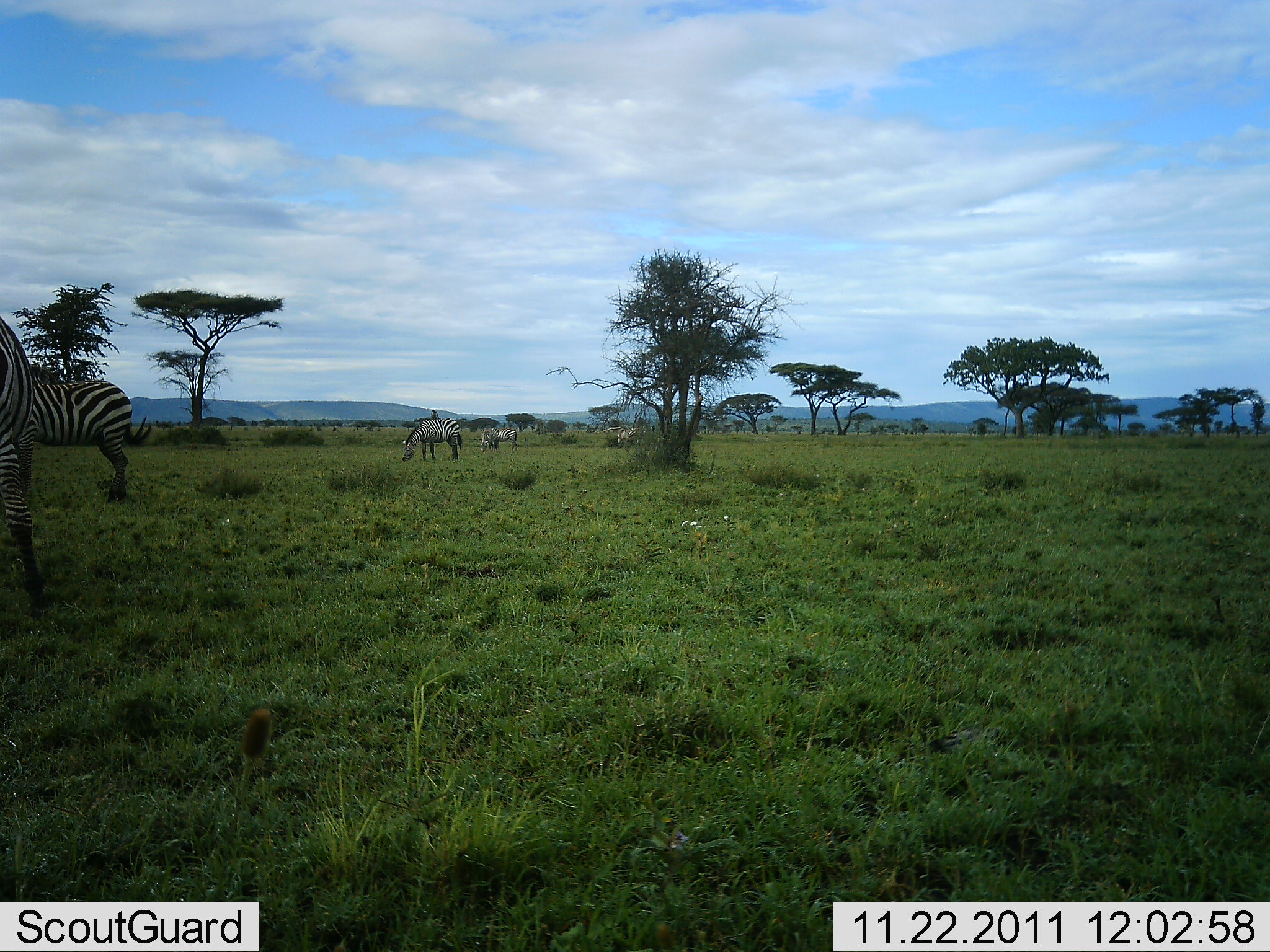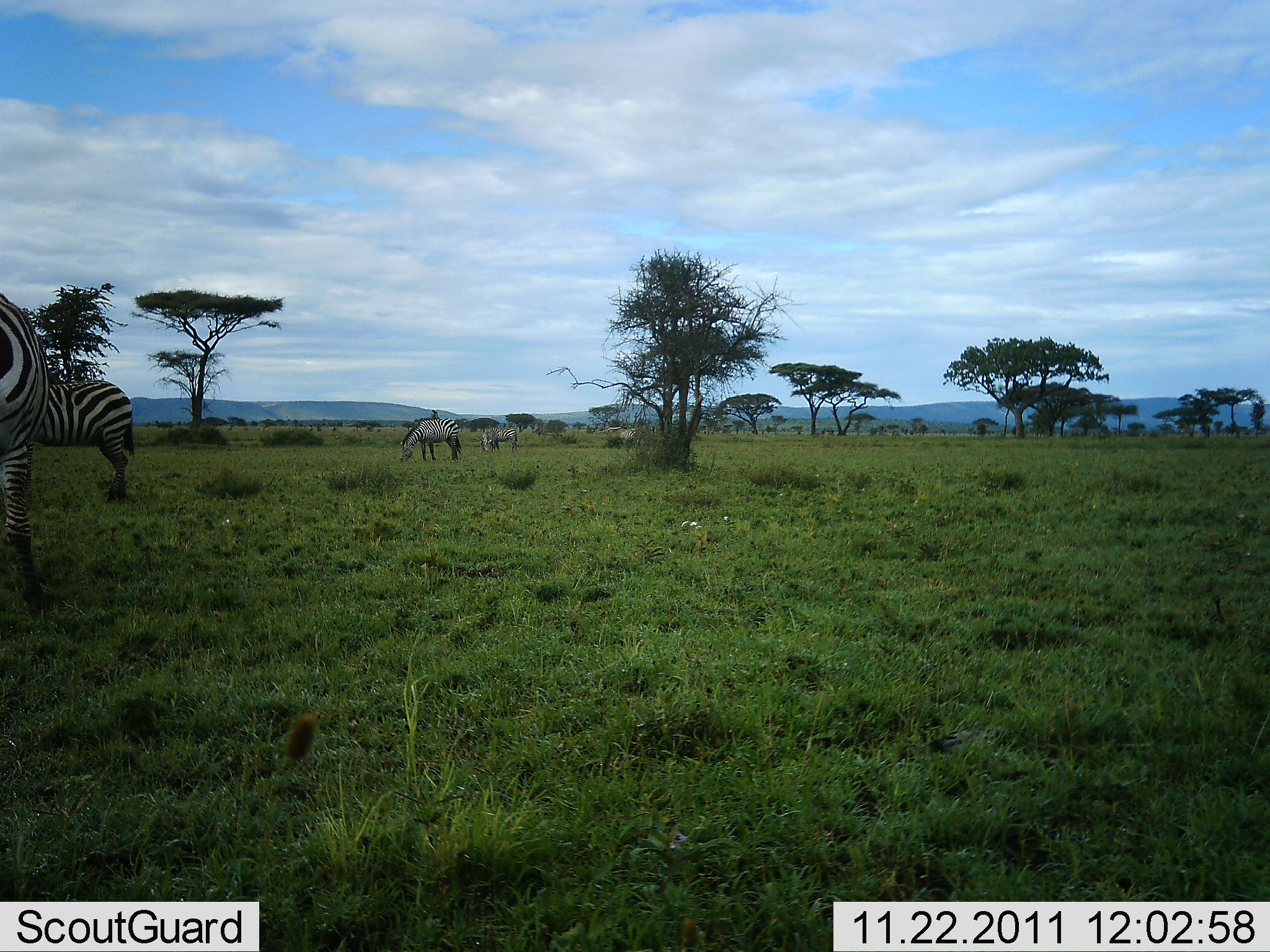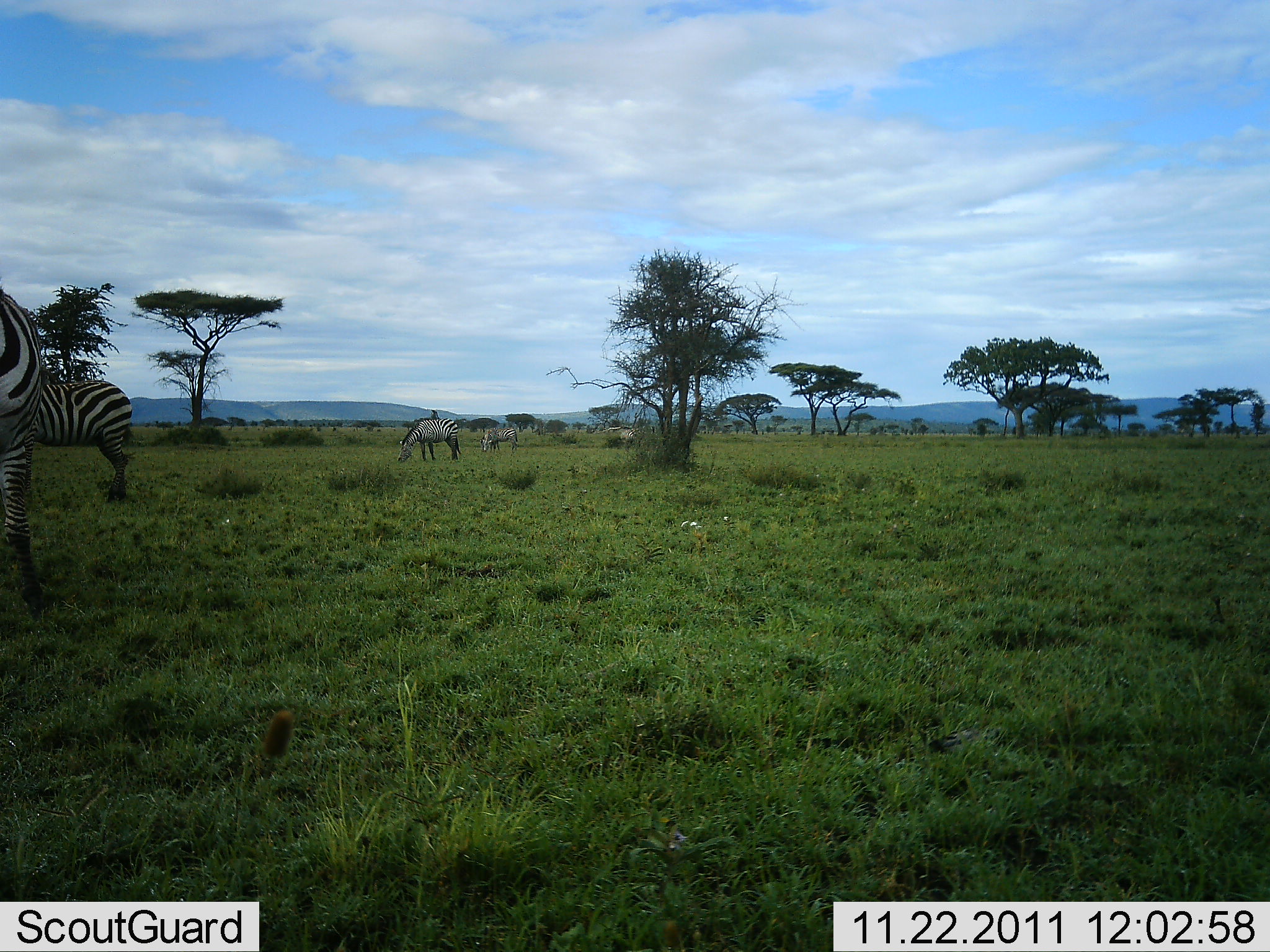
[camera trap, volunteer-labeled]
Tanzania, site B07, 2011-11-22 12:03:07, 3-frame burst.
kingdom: Animalia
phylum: Chordata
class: Mammalia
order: Perissodactyla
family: Equidae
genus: Equus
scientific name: Equus quagga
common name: plains zebra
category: zebra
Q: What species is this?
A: Zebra (plains zebra) (Equus quagga).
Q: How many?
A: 4.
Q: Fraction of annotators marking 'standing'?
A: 60%.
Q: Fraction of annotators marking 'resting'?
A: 0%.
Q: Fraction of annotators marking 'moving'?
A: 0%.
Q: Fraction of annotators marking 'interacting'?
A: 0%.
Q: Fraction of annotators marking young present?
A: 0%.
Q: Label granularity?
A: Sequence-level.